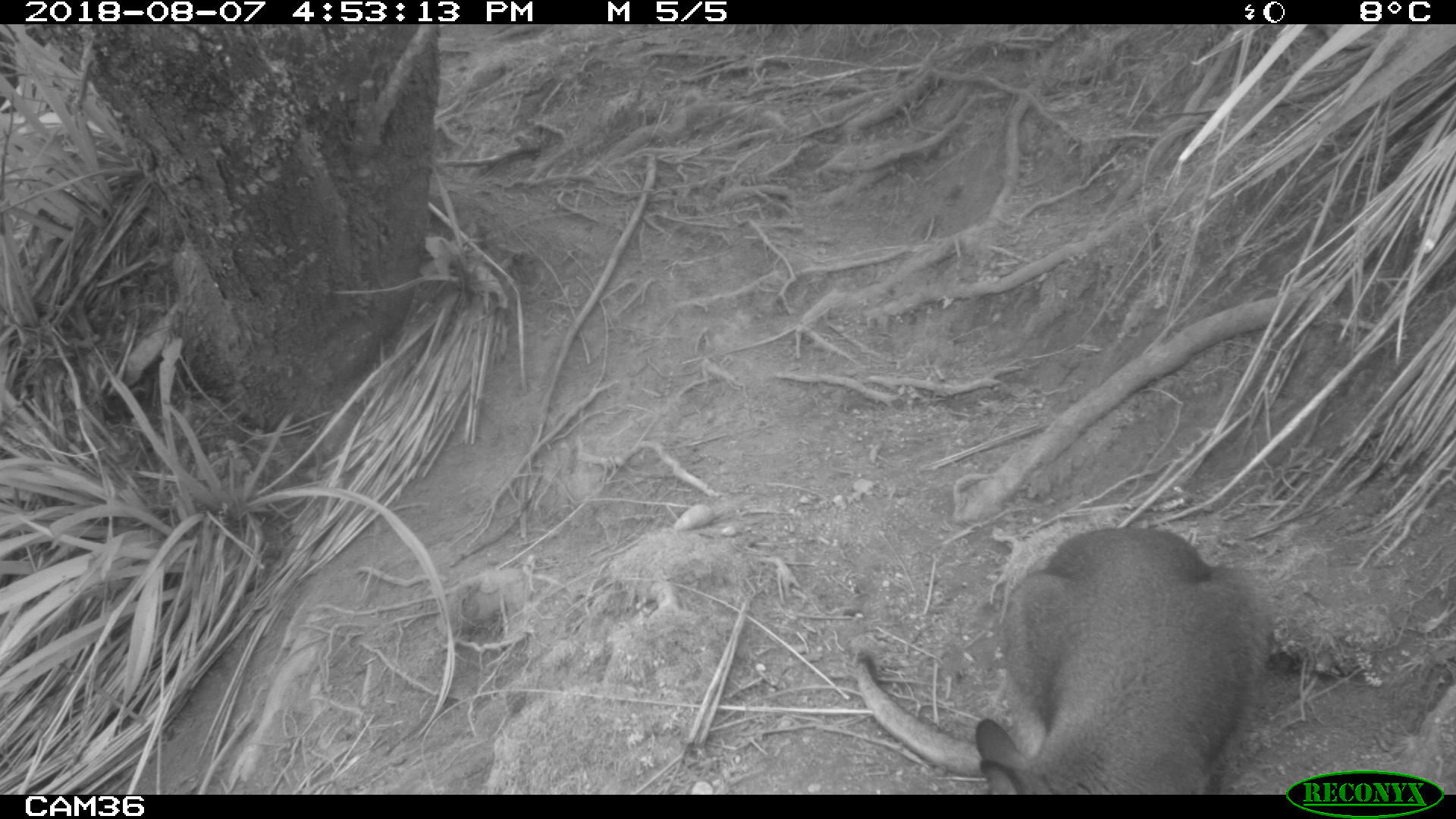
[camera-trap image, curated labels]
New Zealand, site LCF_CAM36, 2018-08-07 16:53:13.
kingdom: Animalia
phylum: Chordata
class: Mammalia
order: Diprotodontia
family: Macropodidae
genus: Notamacropus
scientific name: Notamacropus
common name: wallaby